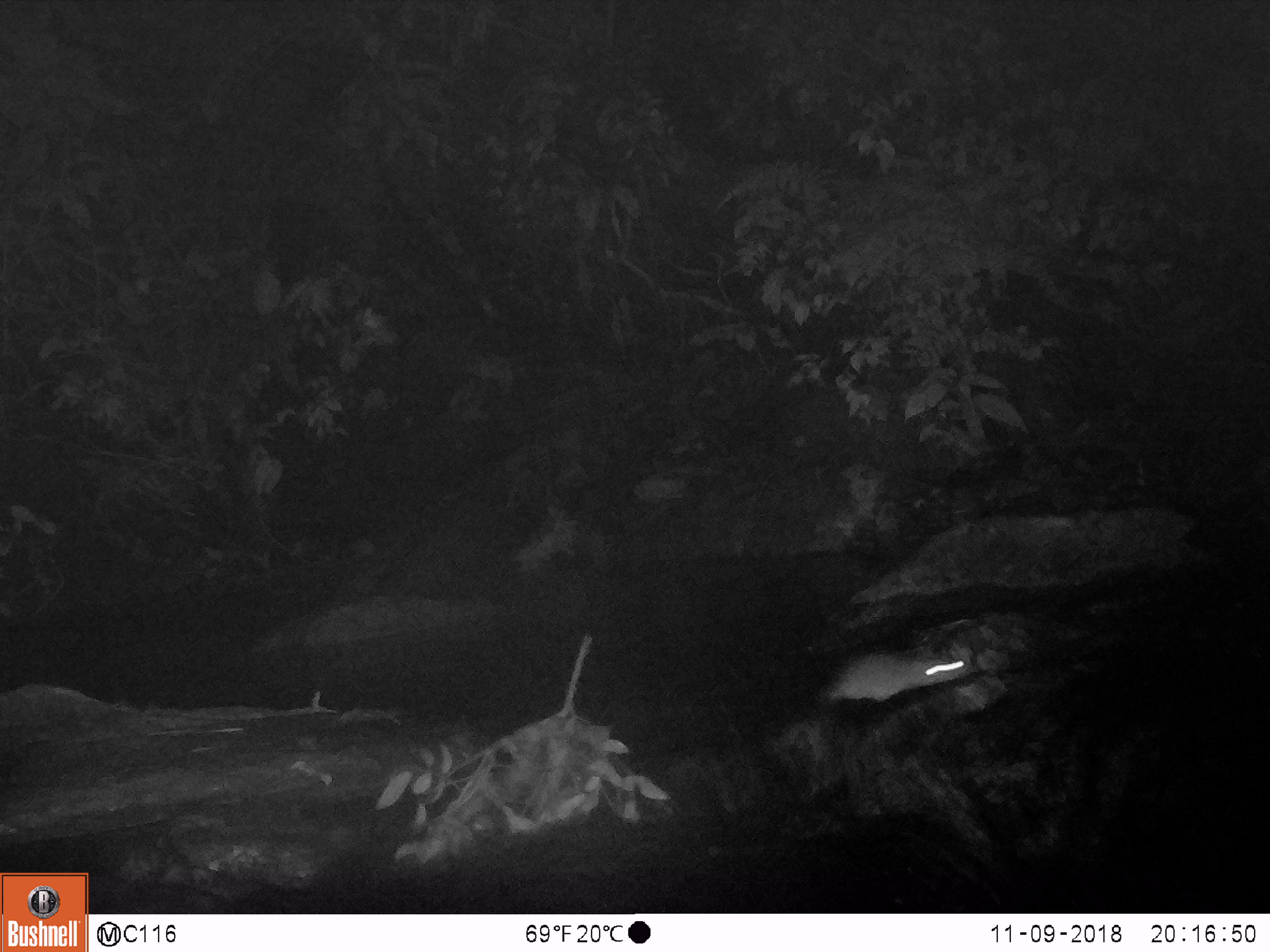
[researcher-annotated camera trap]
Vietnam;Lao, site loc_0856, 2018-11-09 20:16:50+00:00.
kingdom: Animalia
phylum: Chordata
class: Mammalia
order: Rodentia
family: Muridae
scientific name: Muridae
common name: old-world mice and rats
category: unidentified murid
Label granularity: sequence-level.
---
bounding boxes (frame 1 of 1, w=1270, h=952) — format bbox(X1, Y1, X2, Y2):
unidentified murid: bbox(821, 653, 968, 701)